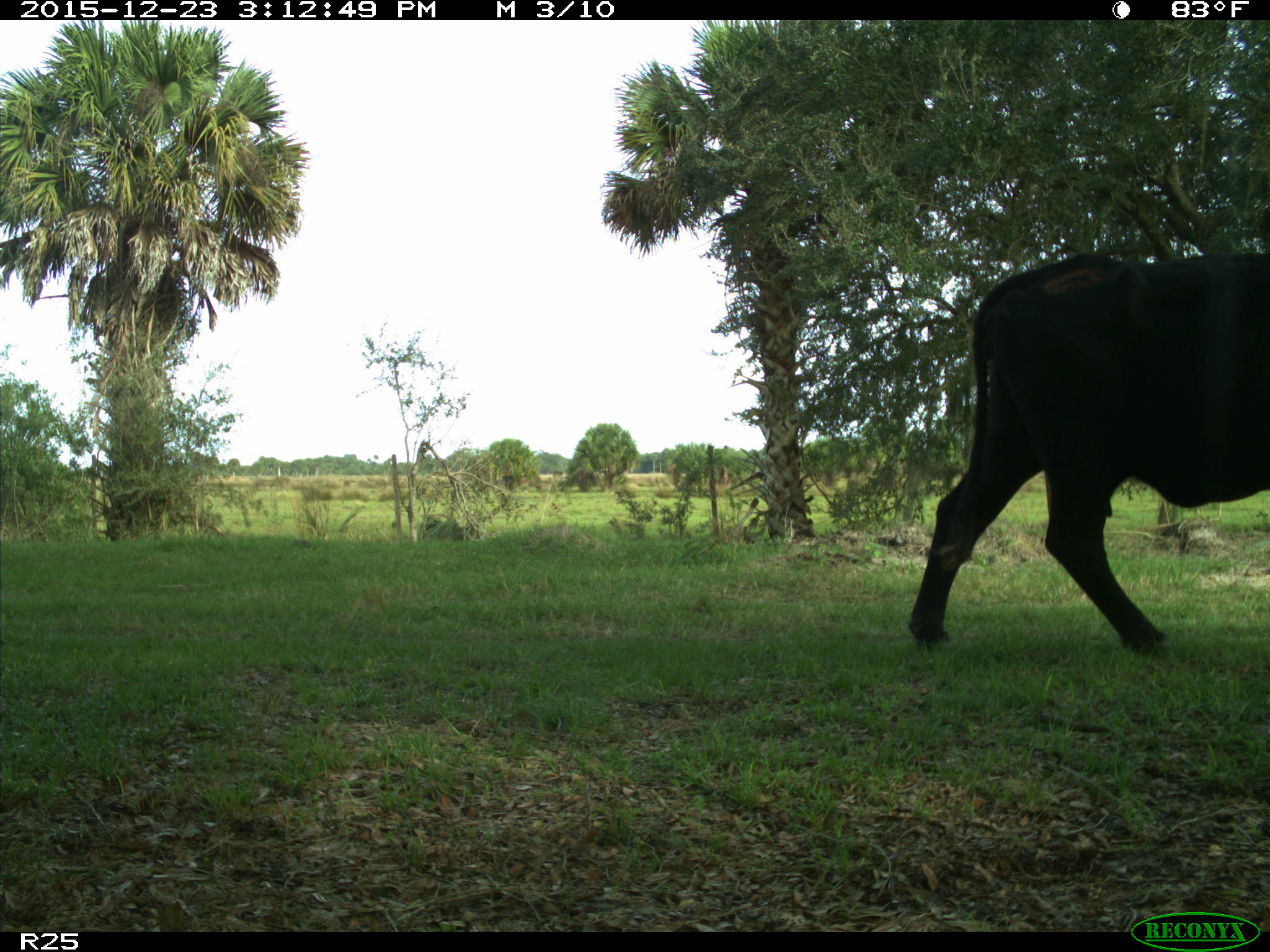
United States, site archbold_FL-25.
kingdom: Animalia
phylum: Chordata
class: Mammalia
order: Artiodactyla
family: Bovidae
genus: Bos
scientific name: Bos taurus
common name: domestic cow